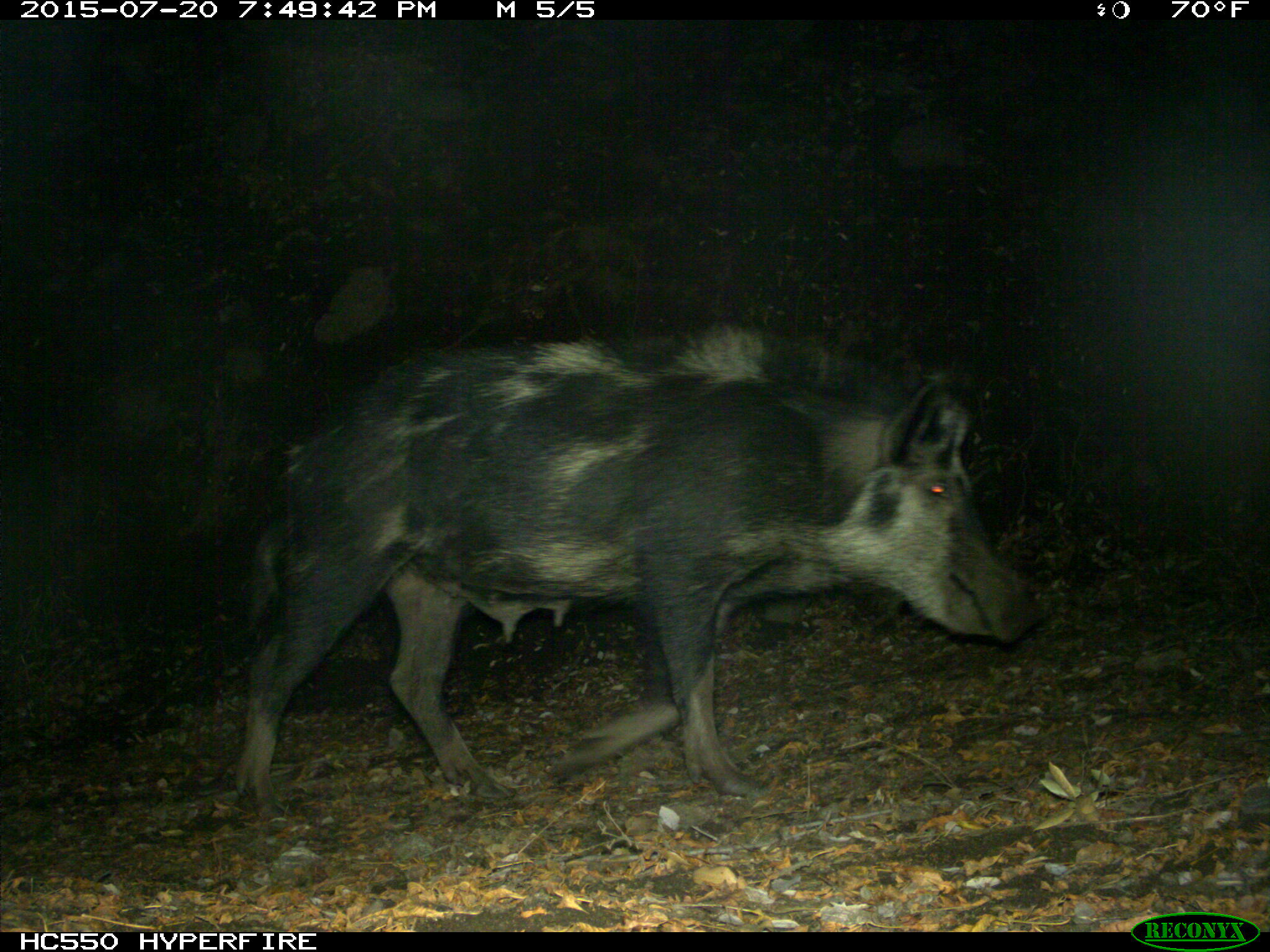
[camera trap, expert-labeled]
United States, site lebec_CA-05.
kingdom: Animalia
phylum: Chordata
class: Mammalia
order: Artiodactyla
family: Suidae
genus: Sus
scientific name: Sus scrofa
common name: wild boar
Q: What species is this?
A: Sus scrofa (wild boar).